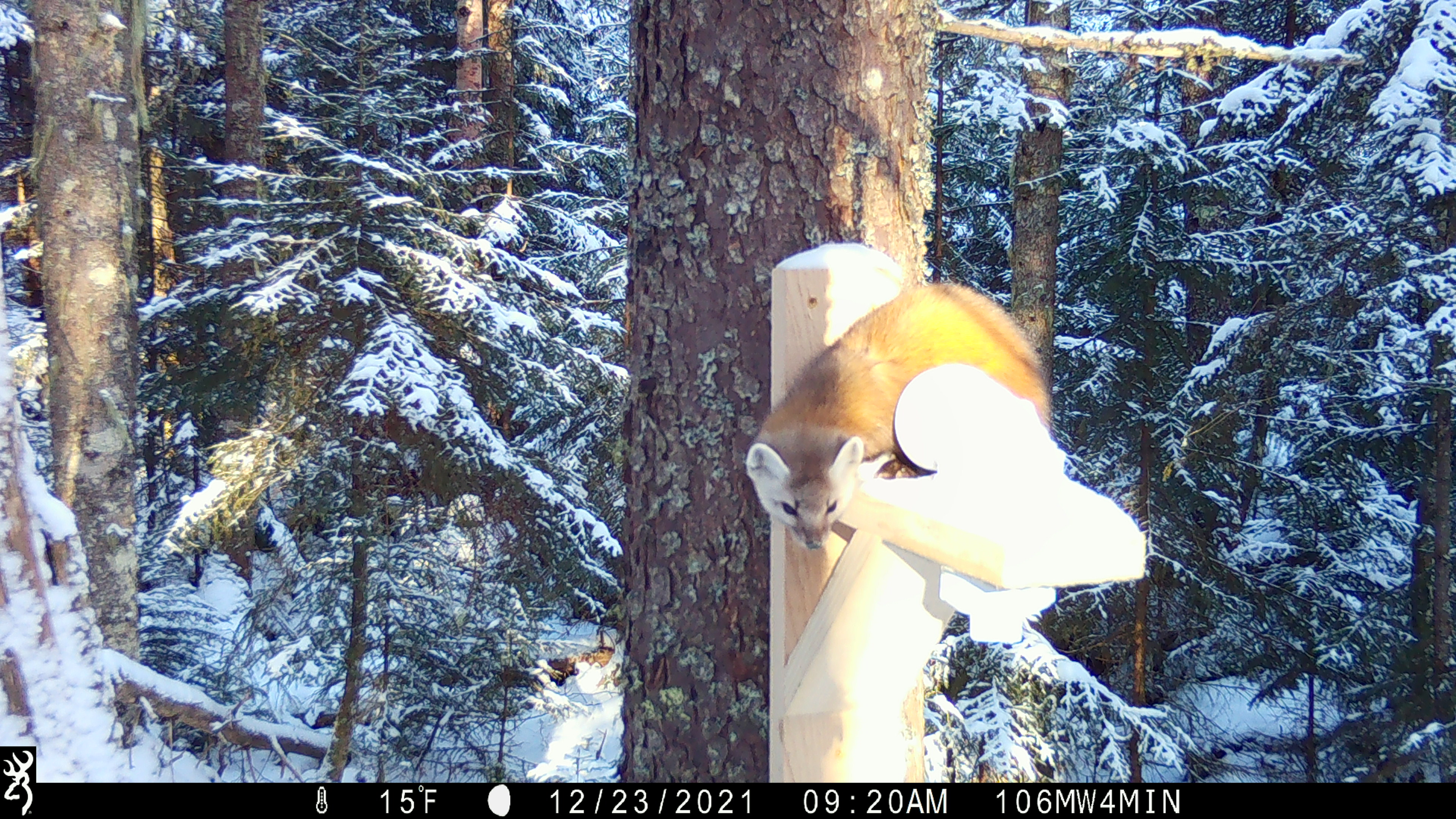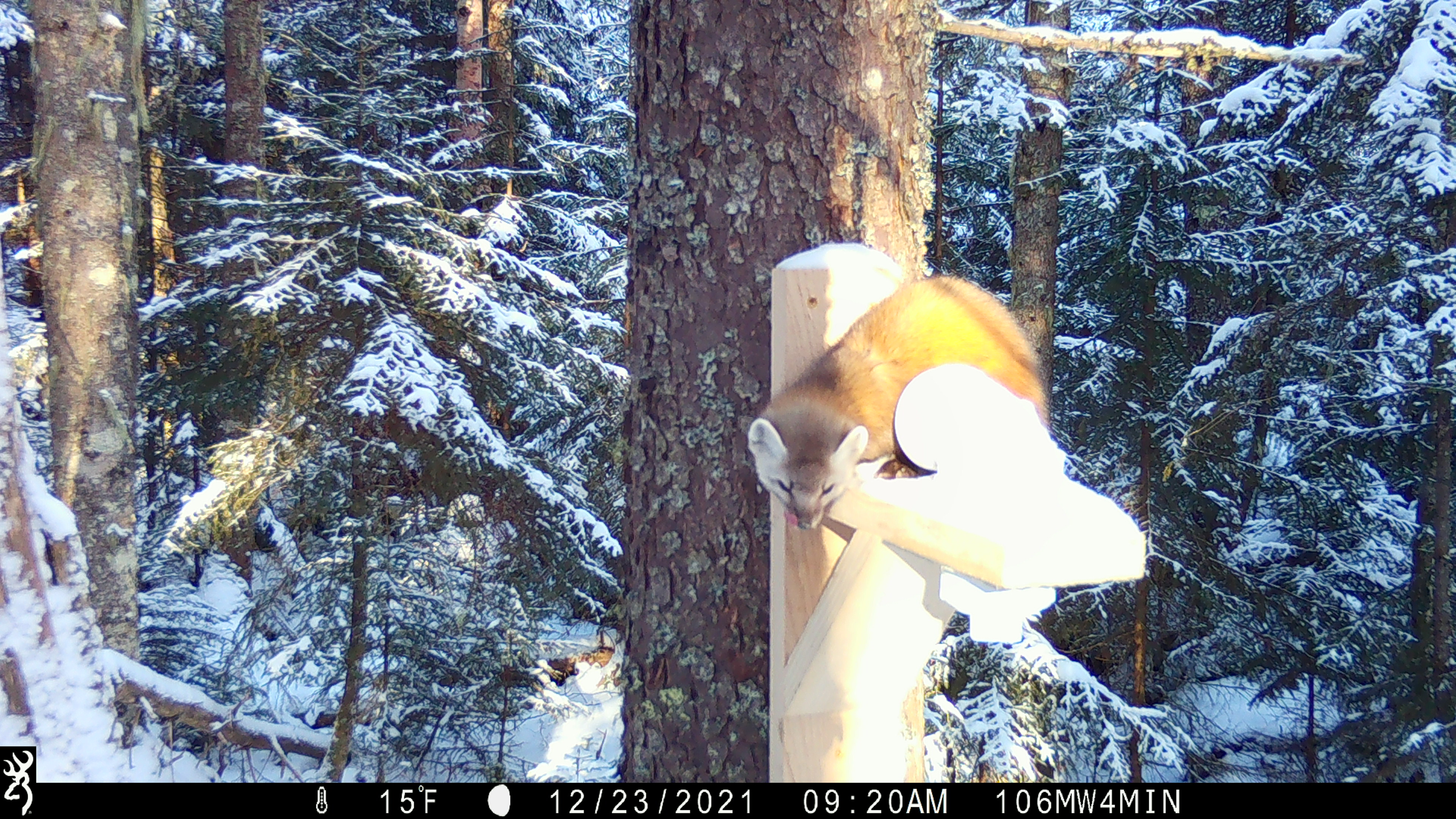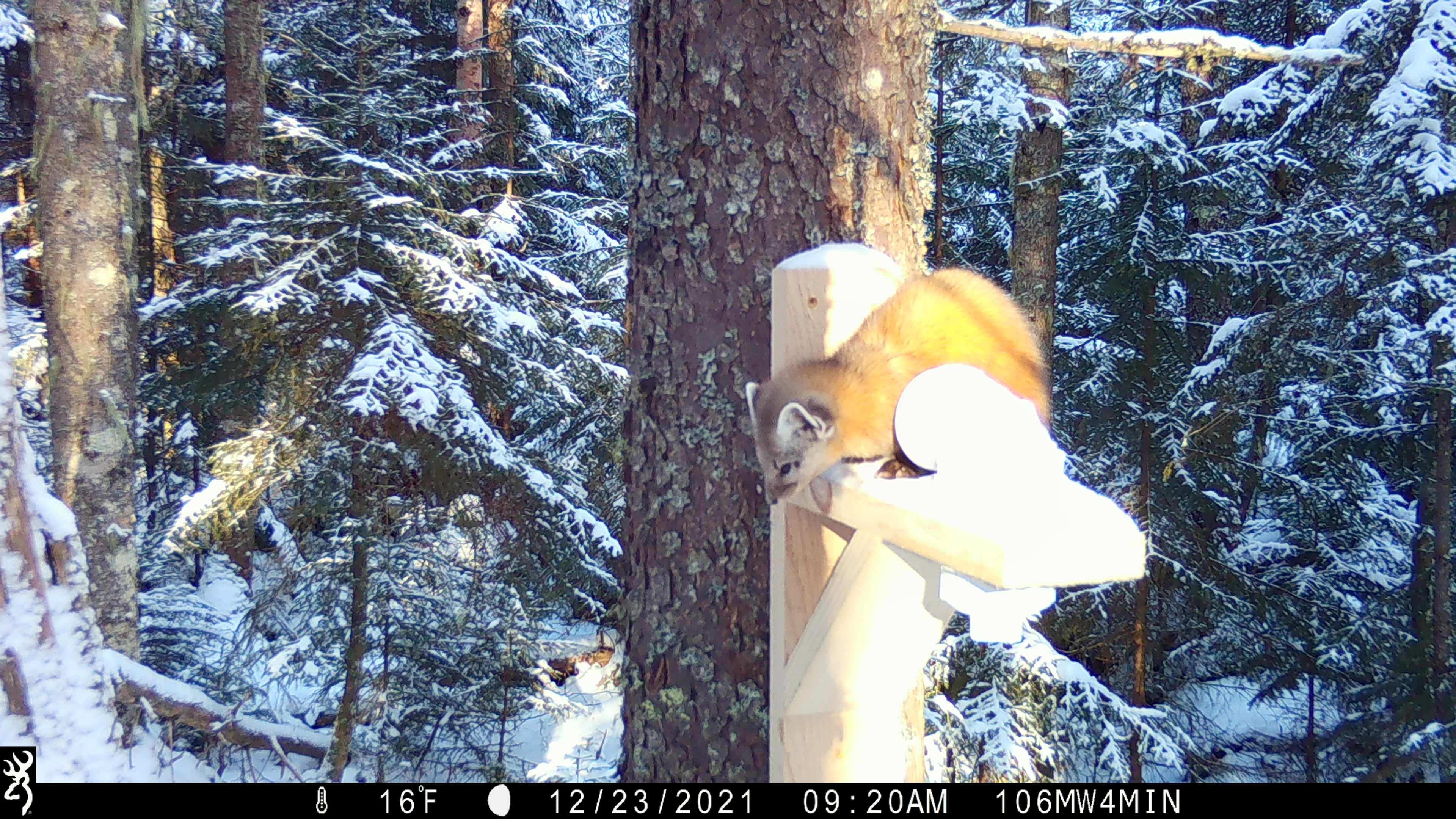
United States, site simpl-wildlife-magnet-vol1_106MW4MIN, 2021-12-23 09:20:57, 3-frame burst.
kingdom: Animalia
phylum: Chordata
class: Mammalia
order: Carnivora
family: Mustelidae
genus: Martes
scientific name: Martes americana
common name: american marten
American marten (Martes americana).